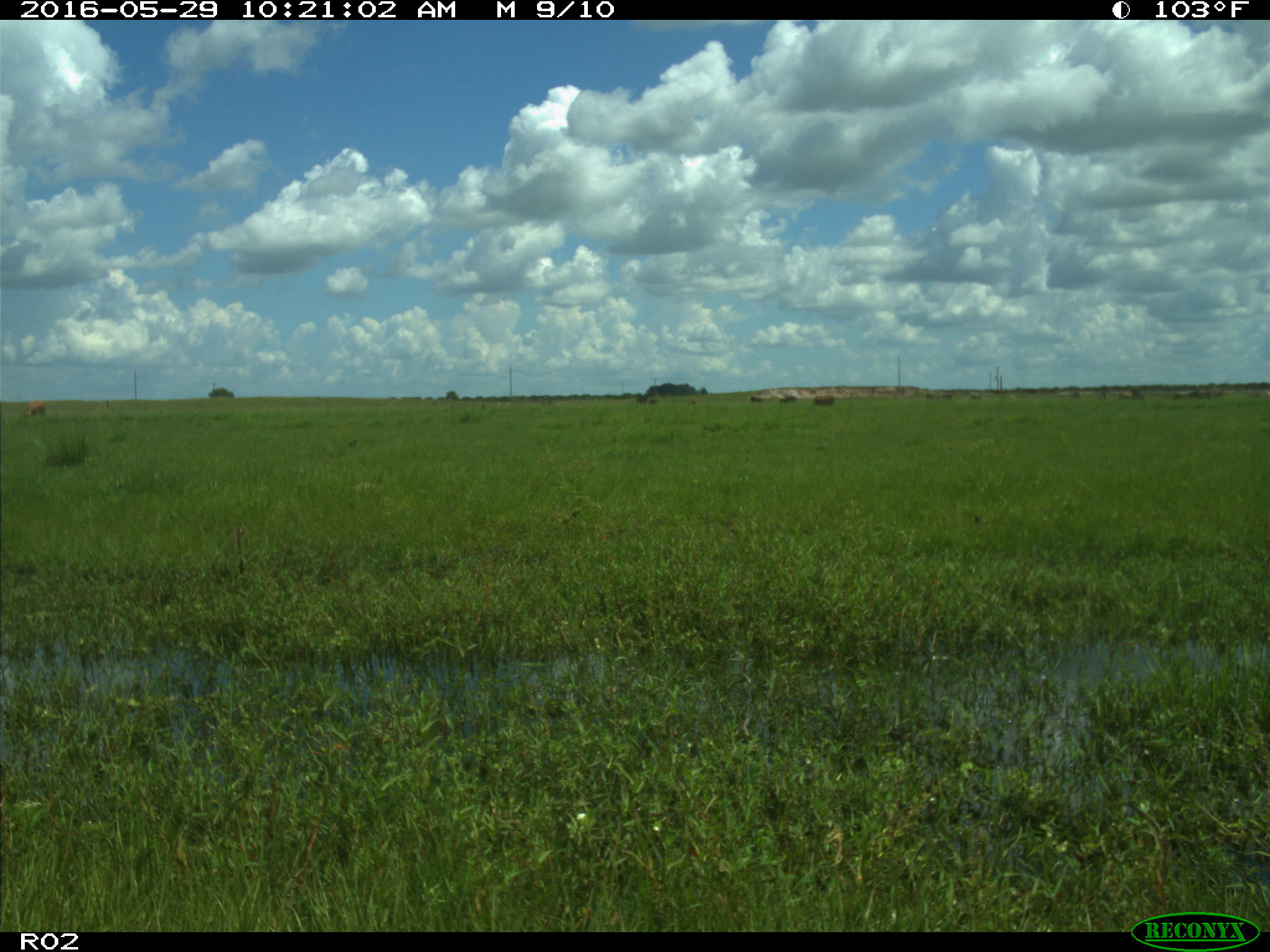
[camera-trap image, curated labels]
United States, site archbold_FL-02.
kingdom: Animalia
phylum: Chordata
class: Mammalia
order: Artiodactyla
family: Bovidae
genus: Bos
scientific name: Bos taurus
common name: domestic cow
Bos taurus (domestic cow).